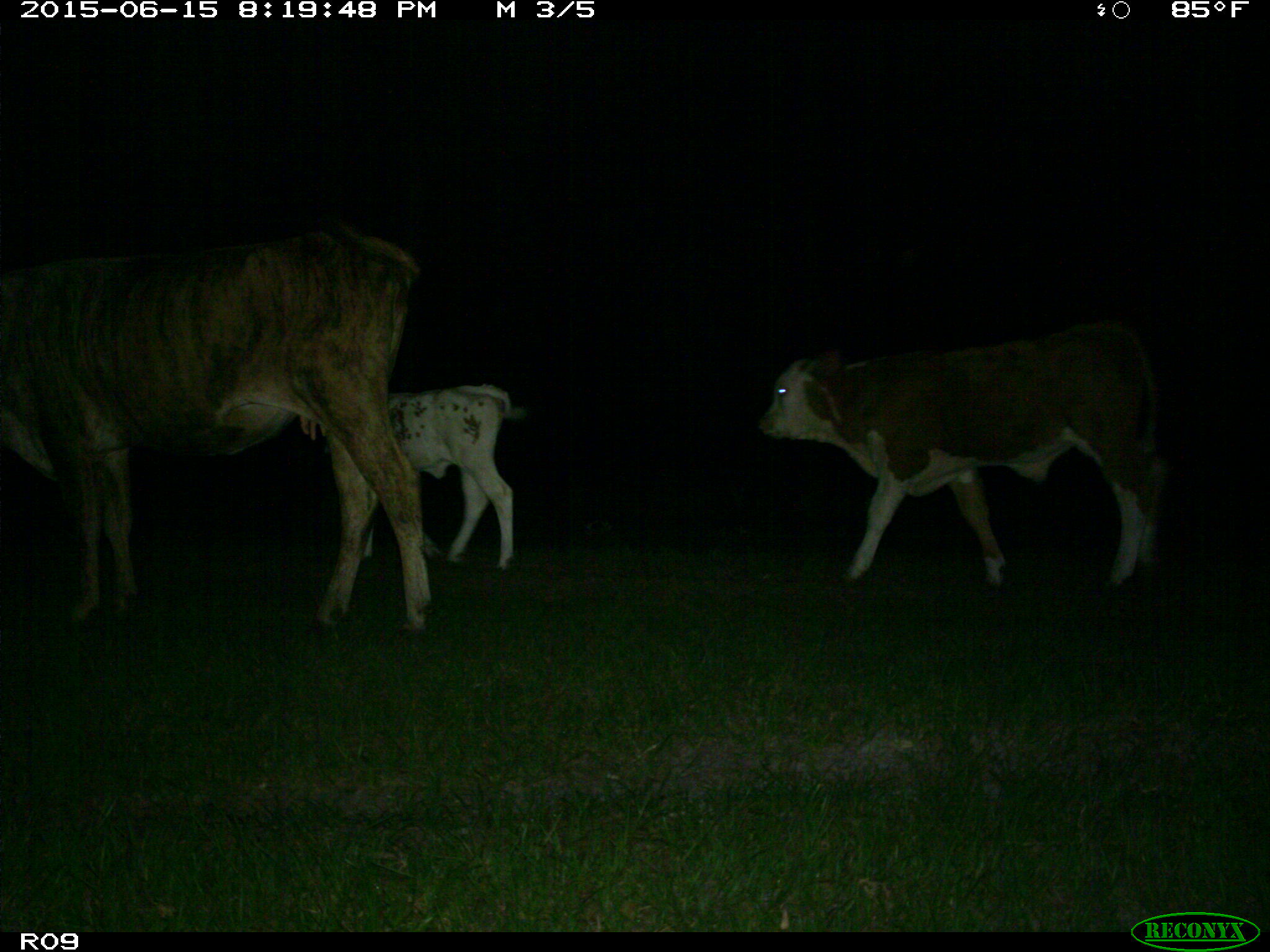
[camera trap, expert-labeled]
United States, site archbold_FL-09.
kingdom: Animalia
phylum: Chordata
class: Mammalia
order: Artiodactyla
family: Bovidae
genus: Bos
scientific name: Bos taurus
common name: domestic cow